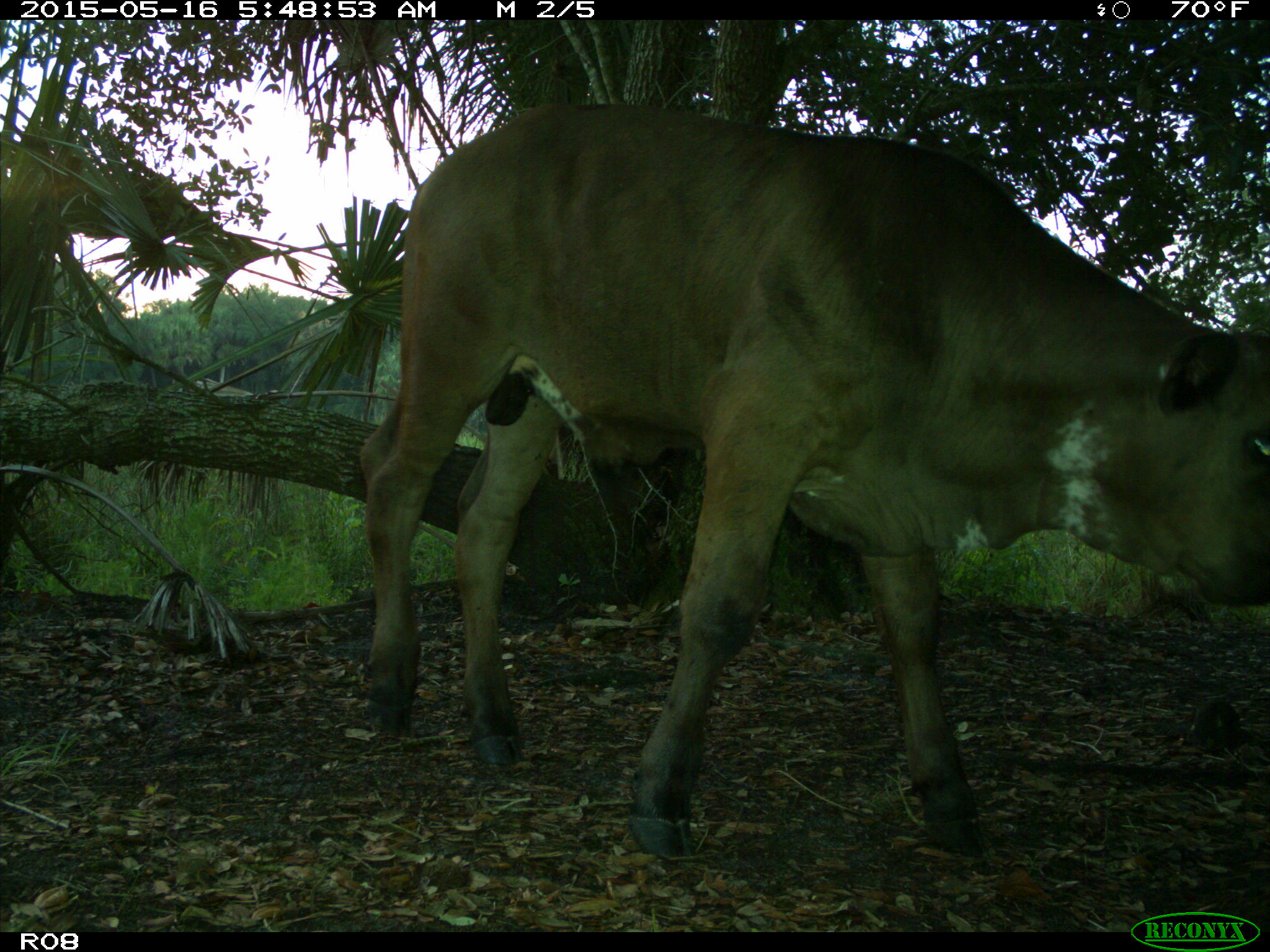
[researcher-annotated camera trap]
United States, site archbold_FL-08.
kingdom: Animalia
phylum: Chordata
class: Mammalia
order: Artiodactyla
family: Bovidae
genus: Bos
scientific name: Bos taurus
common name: domestic cow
Bos taurus (domestic cow).